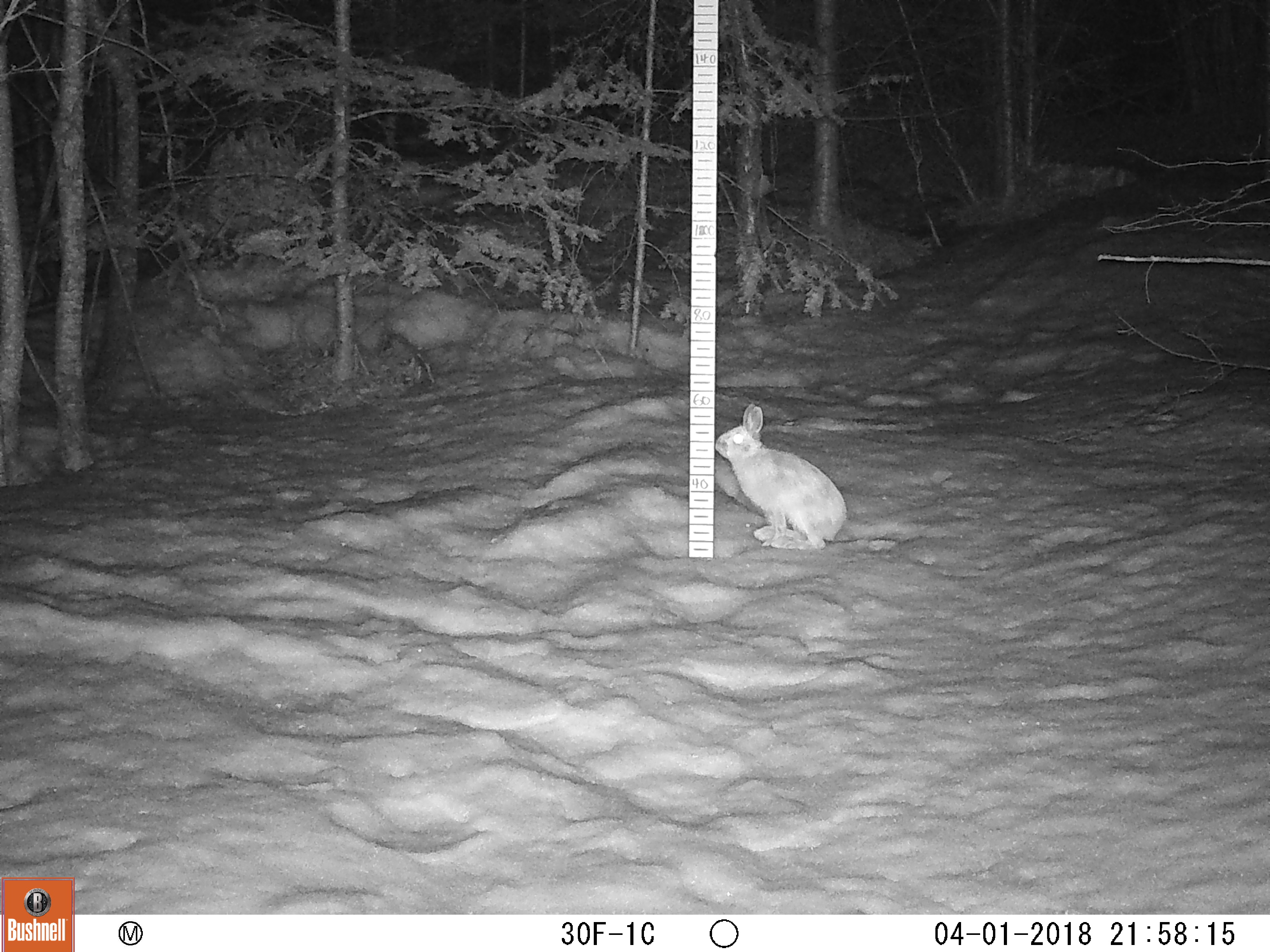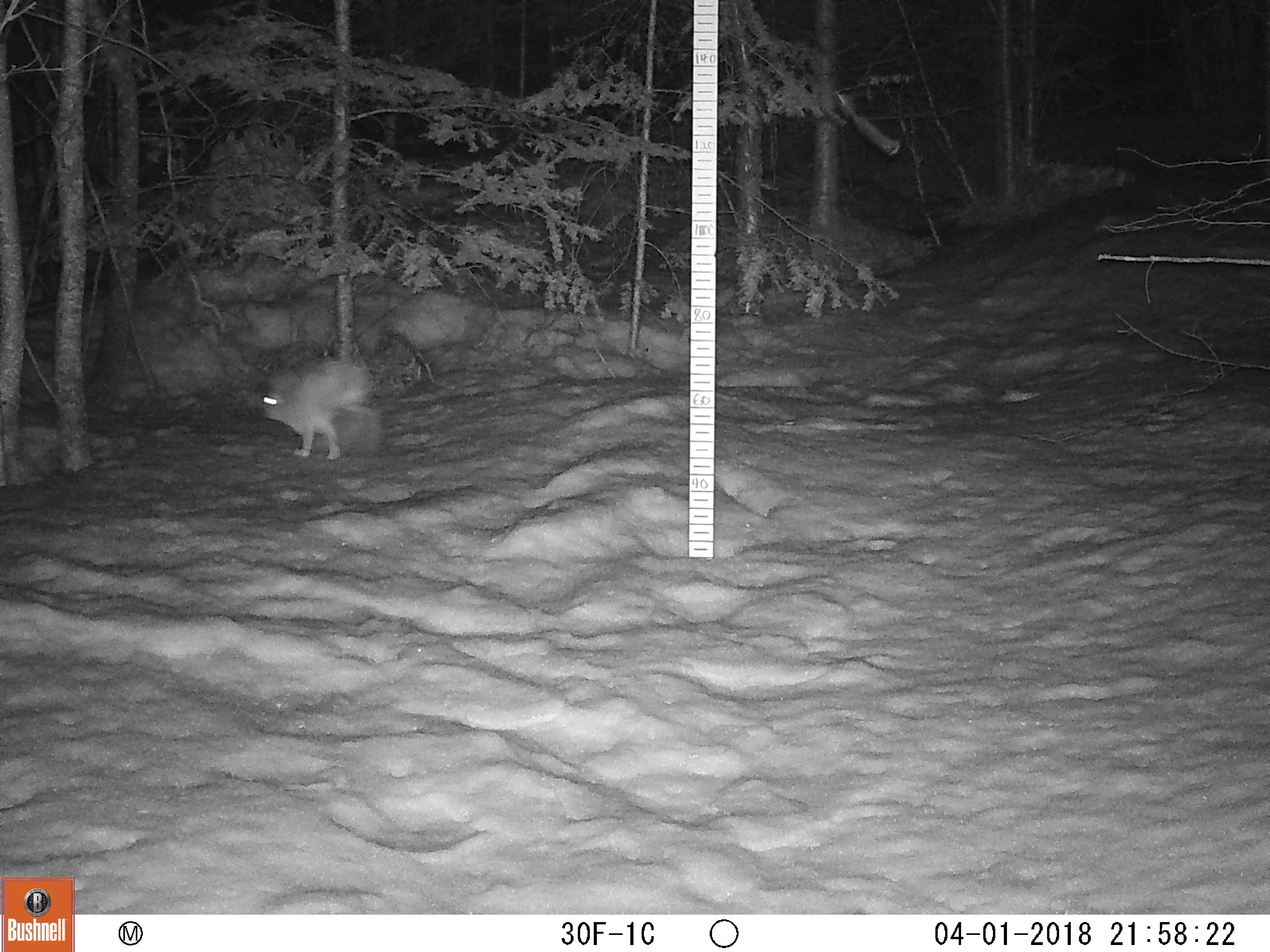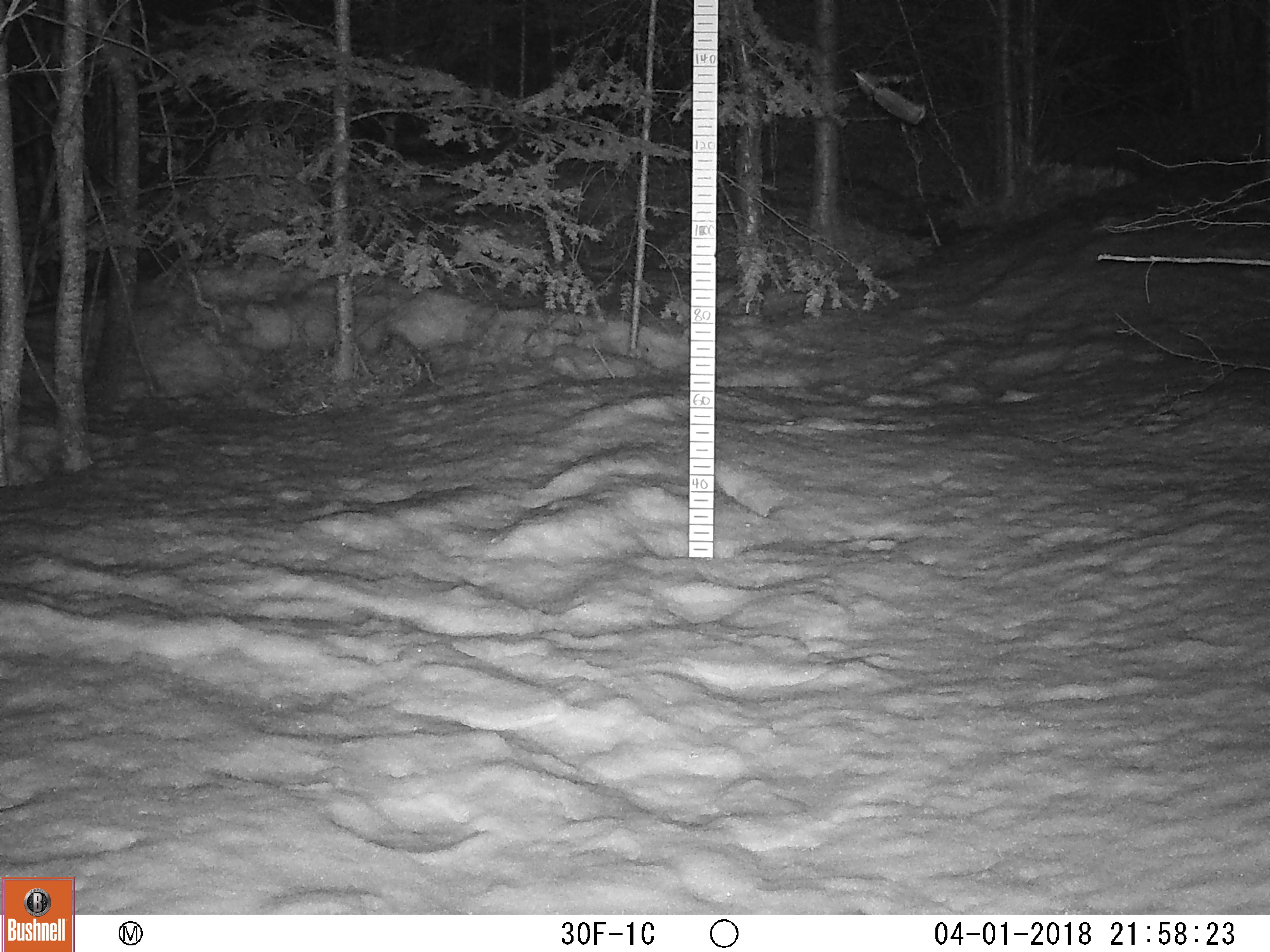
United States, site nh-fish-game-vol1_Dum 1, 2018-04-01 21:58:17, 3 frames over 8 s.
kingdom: Animalia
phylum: Chordata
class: Mammalia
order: Lagomorpha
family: Leporidae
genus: Lepus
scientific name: Lepus americanus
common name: snowshoe hare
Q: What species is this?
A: Snowshoe hare (Lepus americanus).